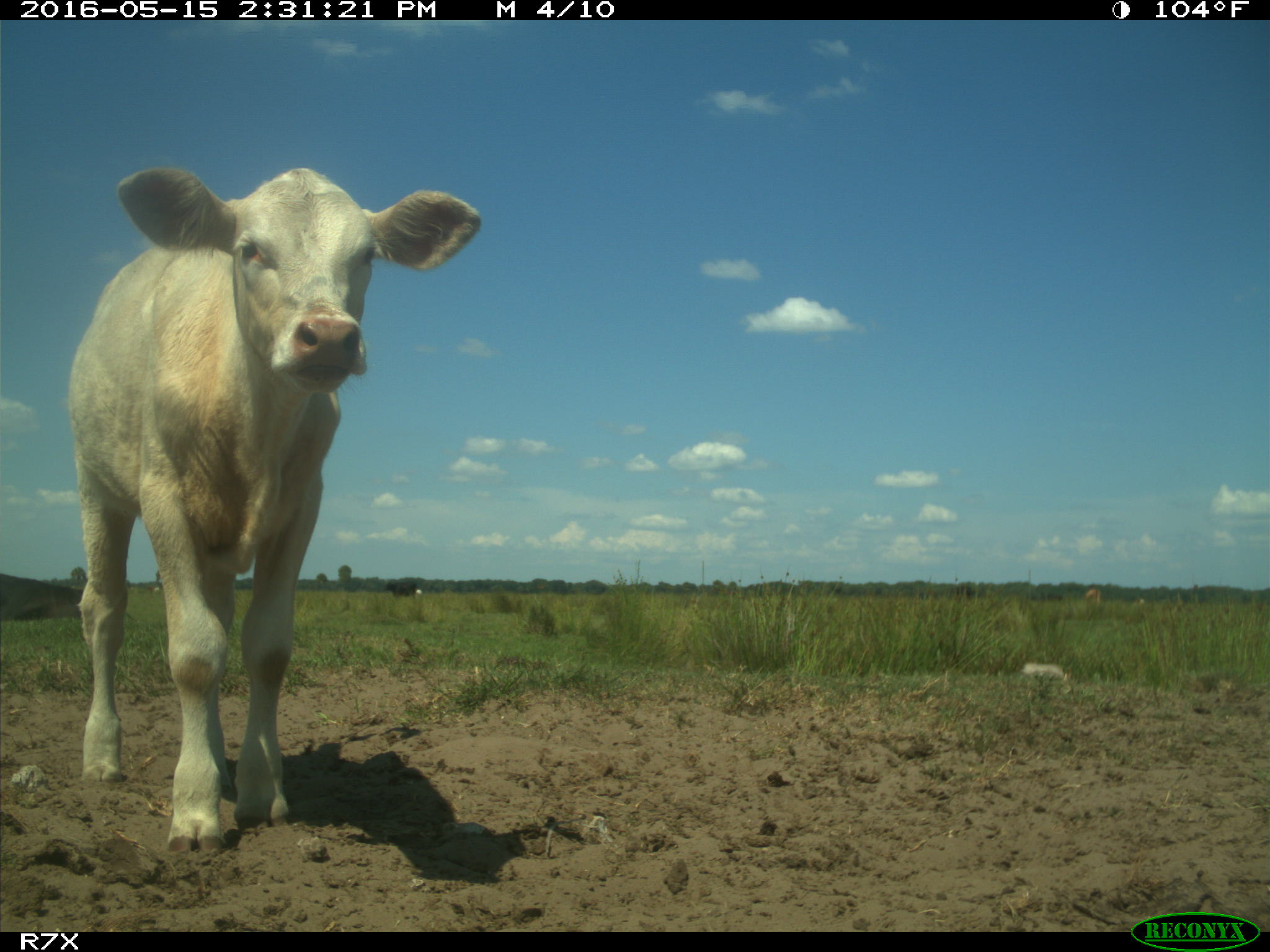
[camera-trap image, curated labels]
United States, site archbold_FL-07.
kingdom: Animalia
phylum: Chordata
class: Mammalia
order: Artiodactyla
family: Bovidae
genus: Bos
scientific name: Bos taurus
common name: domestic cow